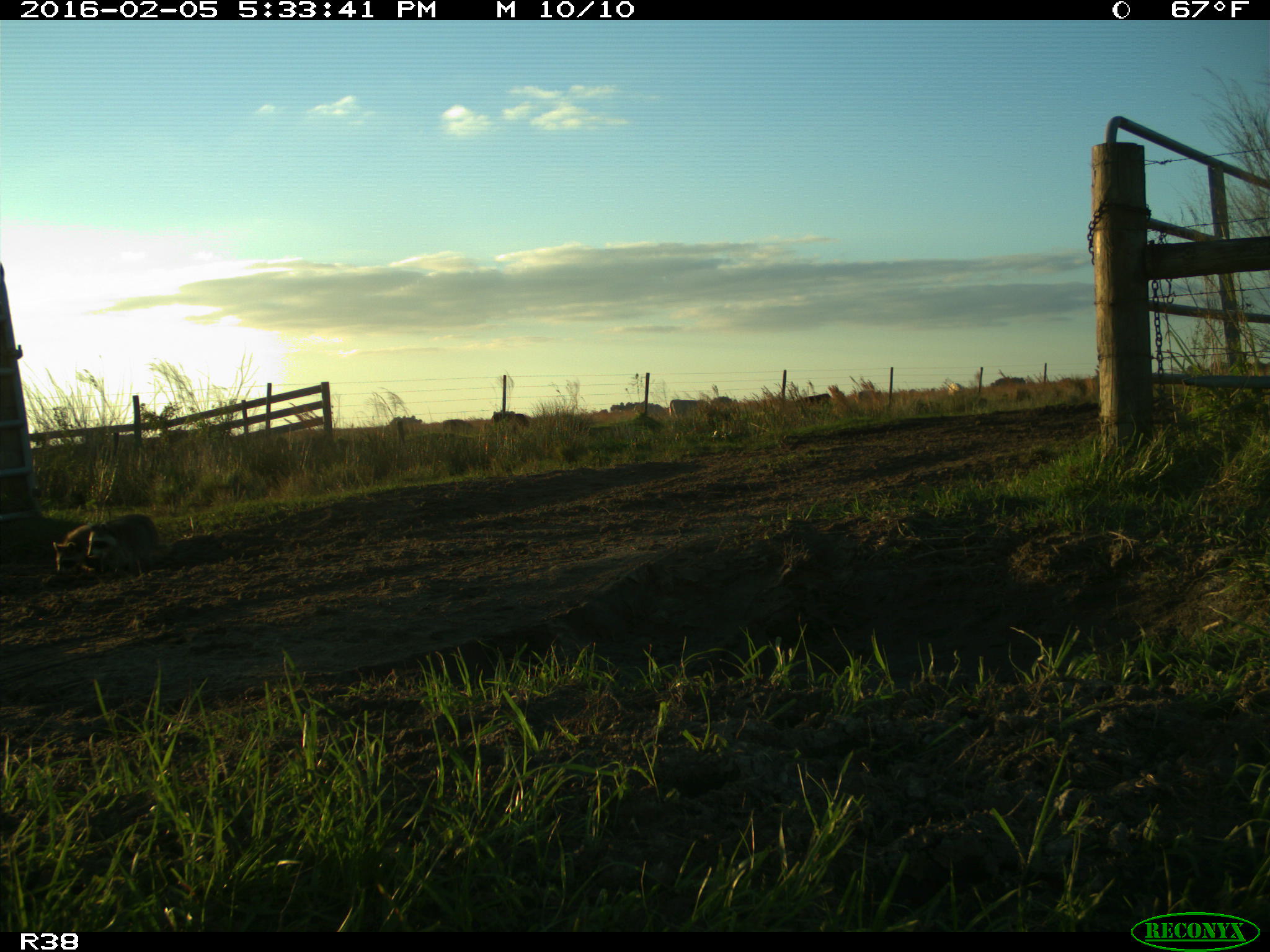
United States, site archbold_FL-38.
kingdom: Animalia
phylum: Chordata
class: Mammalia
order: Carnivora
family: Procyonidae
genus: Procyon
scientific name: Procyon lotor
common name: common raccoon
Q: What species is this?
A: Procyon lotor (common raccoon).